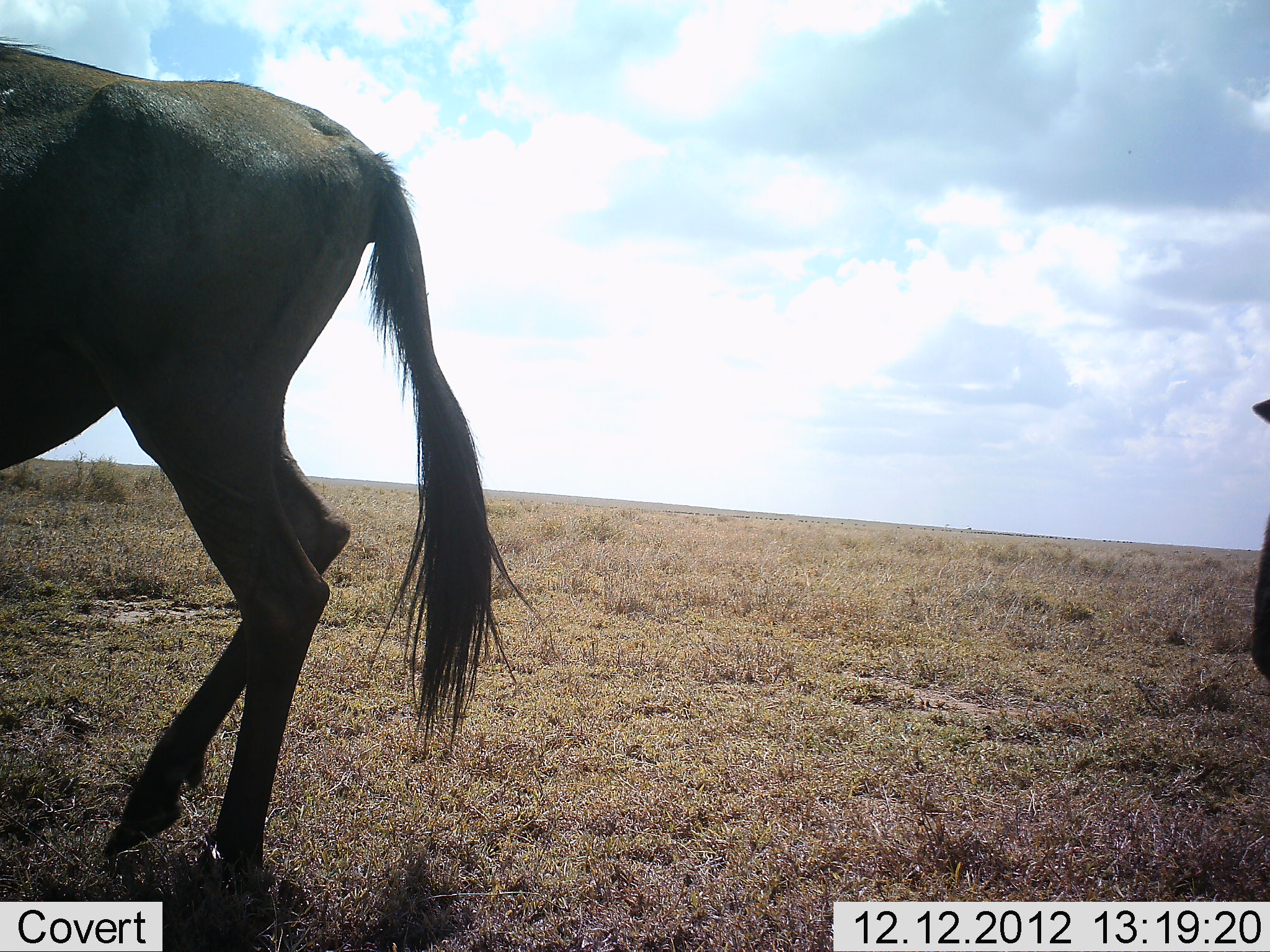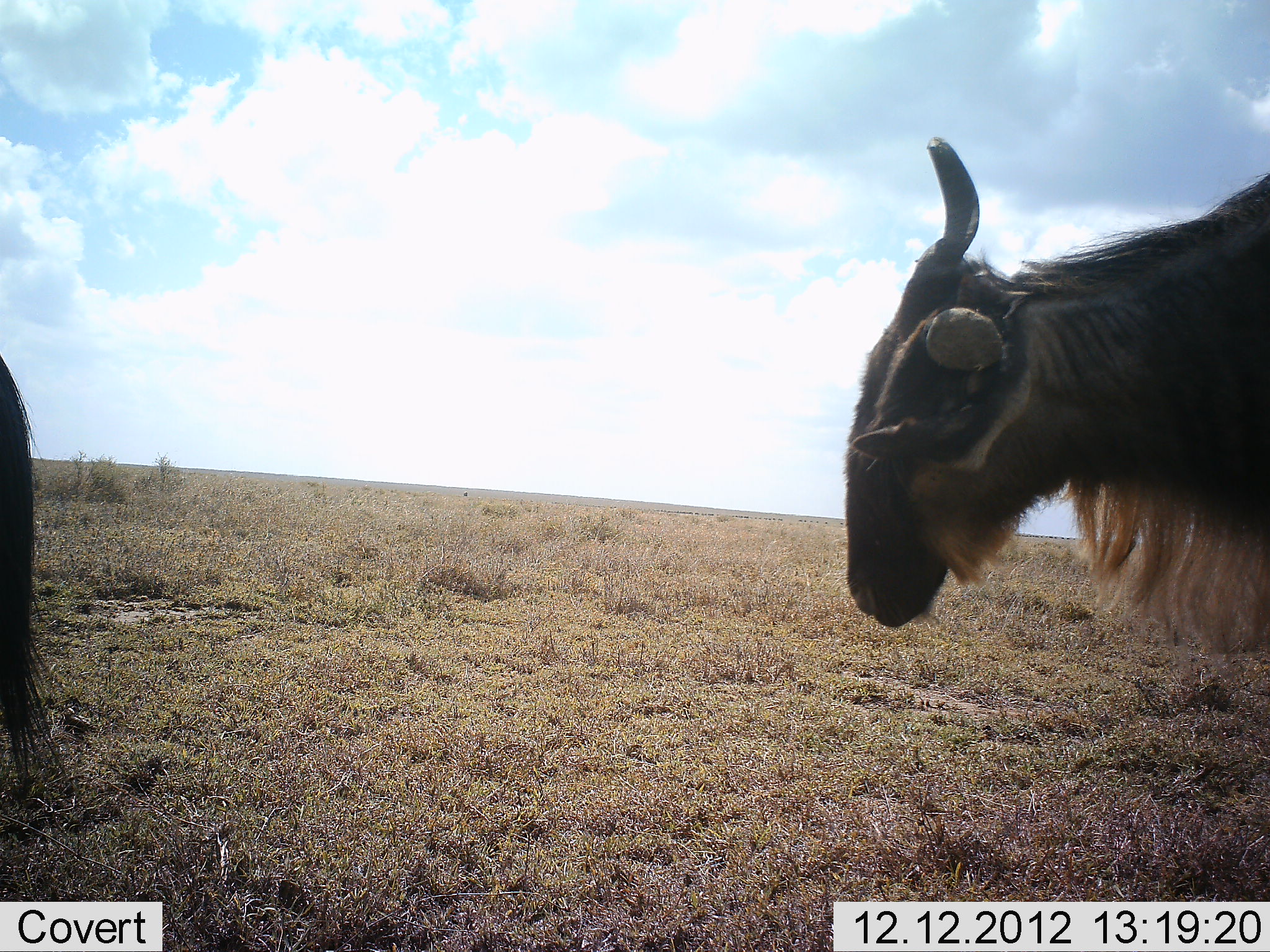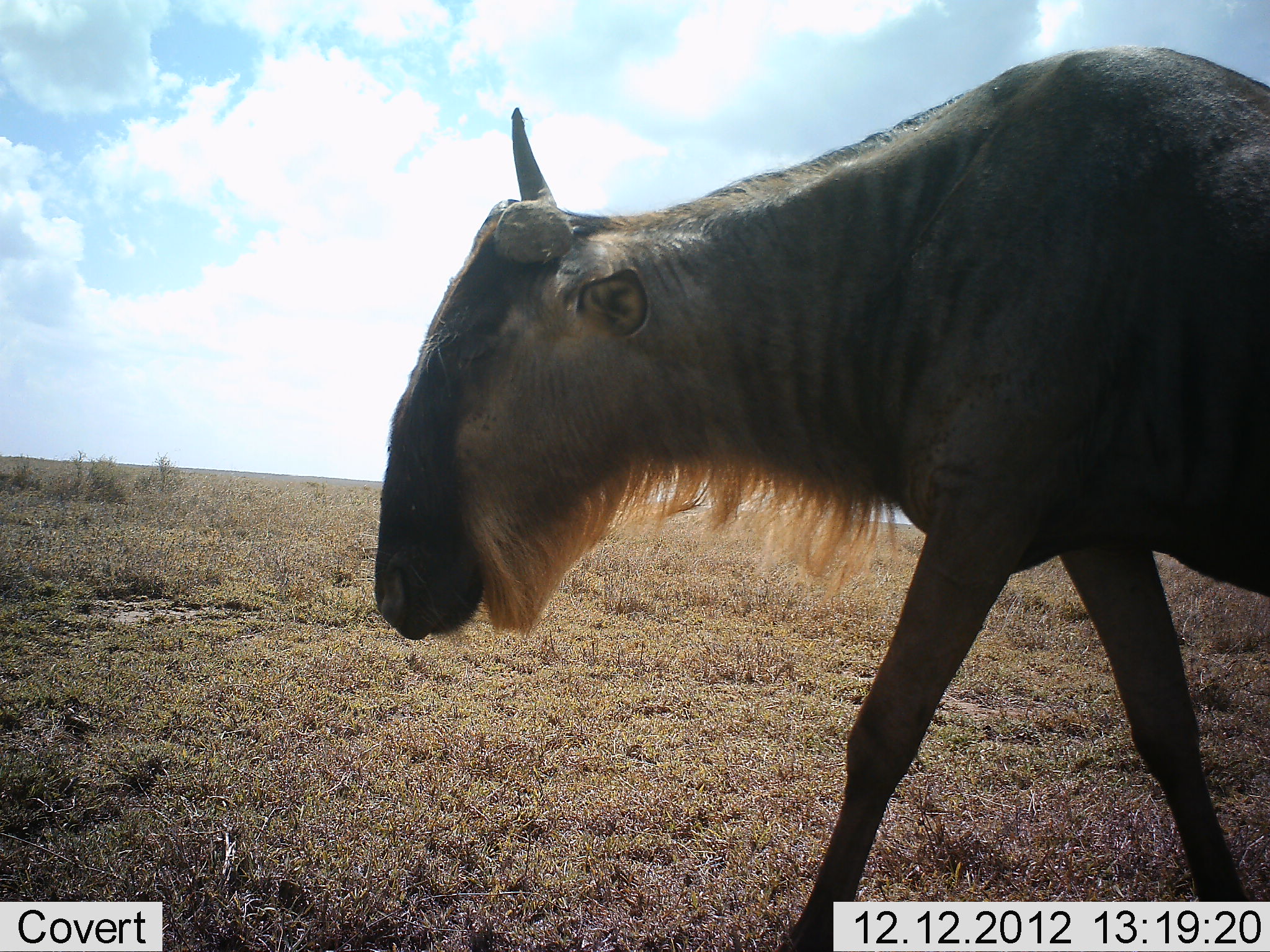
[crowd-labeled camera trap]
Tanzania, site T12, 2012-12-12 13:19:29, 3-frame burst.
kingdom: Animalia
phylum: Chordata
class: Mammalia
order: Artiodactyla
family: Bovidae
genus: Connochaetes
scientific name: Connochaetes taurinus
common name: blue wildebeest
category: wildebeest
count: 2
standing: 10%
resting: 0%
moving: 100%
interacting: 0%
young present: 0%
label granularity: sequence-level